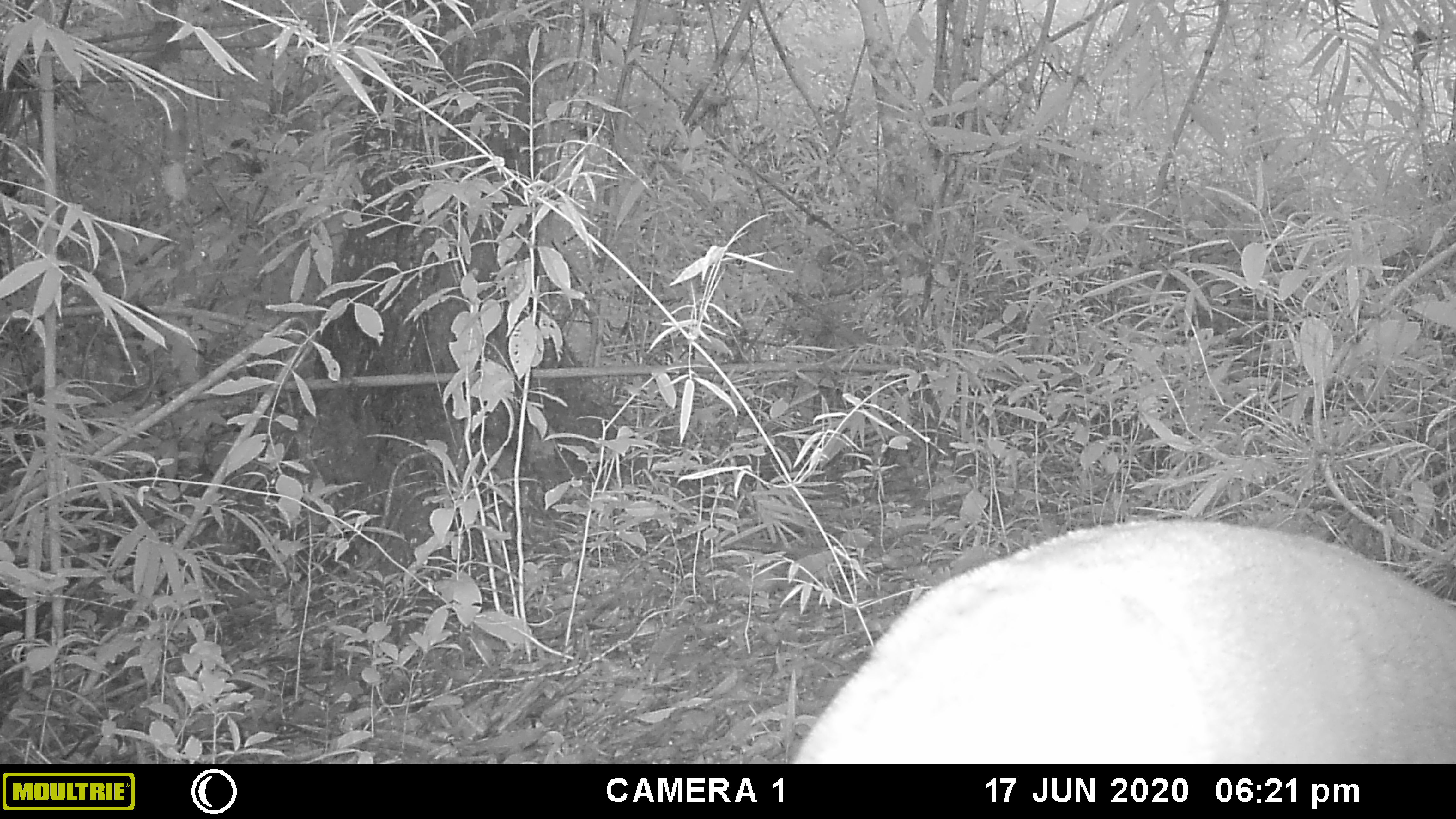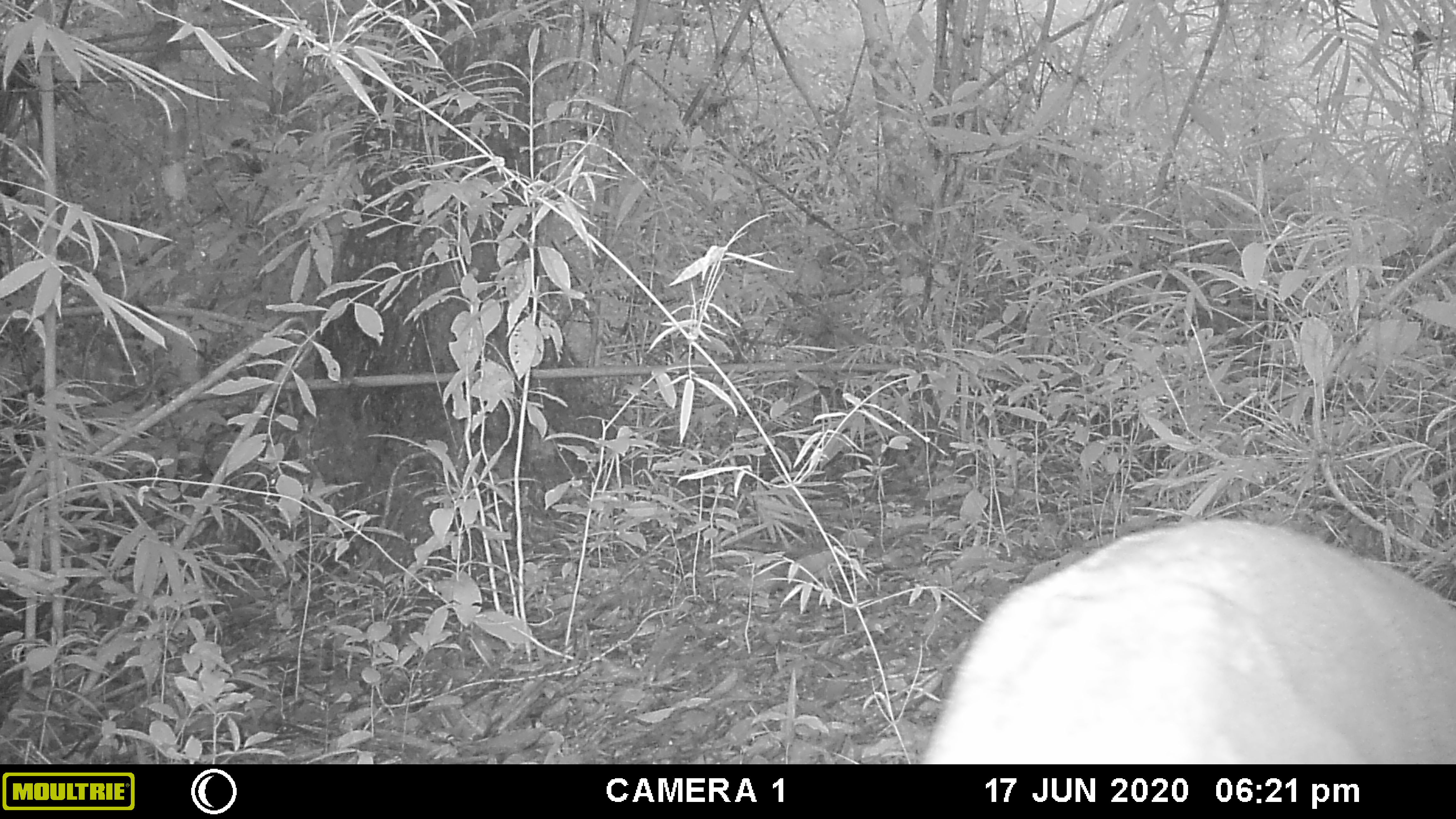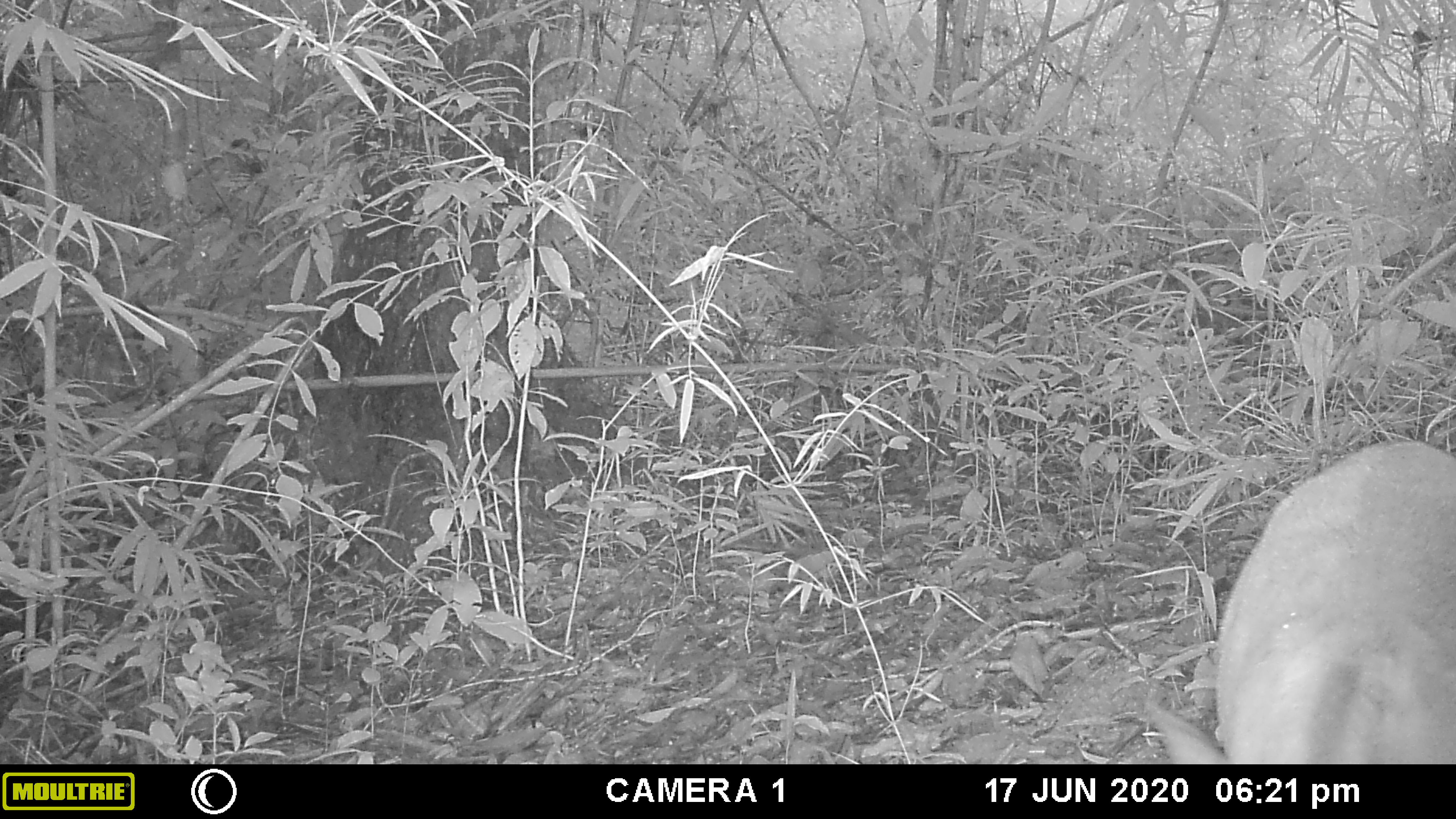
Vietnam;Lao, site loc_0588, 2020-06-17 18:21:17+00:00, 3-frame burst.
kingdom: Animalia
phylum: Chordata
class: Mammalia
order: Artiodactyla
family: Cervidae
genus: Muntiacus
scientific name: Muntiacus muntjak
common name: red muntjac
Red muntjac (Muntiacus muntjak). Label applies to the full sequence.